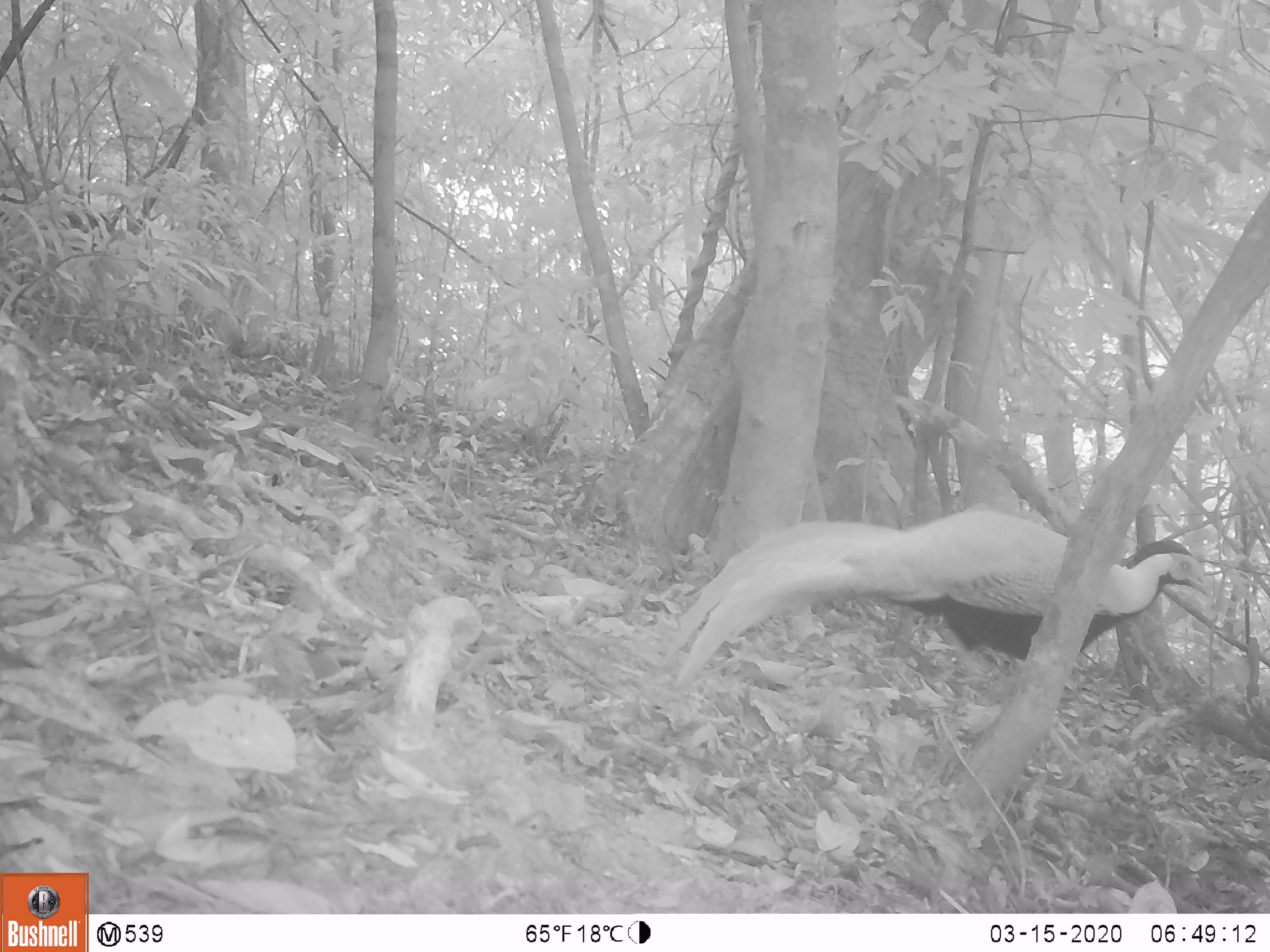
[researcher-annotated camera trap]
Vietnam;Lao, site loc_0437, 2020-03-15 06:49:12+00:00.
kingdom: Animalia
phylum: Chordata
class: Aves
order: Galliformes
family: Phasianidae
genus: Lophura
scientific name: Lophura nycthemera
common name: silver pheasant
Silver pheasant (Lophura nycthemera). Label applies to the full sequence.